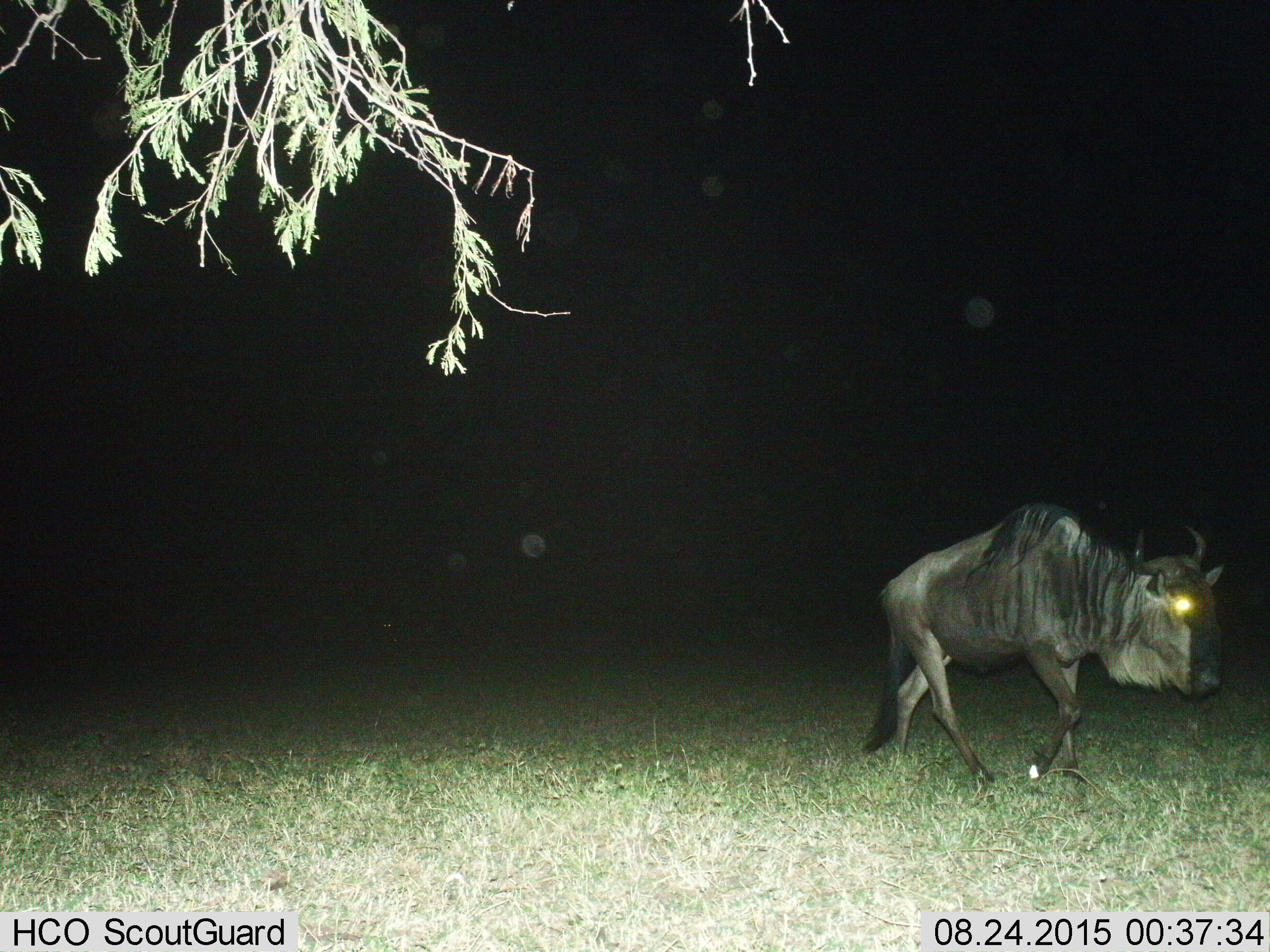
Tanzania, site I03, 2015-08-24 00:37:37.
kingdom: Animalia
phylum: Chordata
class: Mammalia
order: Artiodactyla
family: Bovidae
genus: Connochaetes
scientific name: Connochaetes taurinus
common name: blue wildebeest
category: wildebeest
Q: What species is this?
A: Wildebeest (blue wildebeest) (Connochaetes taurinus).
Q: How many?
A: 1.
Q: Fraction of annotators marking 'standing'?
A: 0%.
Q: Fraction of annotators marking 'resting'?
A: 0%.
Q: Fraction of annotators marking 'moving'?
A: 100%.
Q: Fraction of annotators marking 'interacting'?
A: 0%.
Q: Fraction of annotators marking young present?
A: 0%.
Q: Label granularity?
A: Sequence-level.